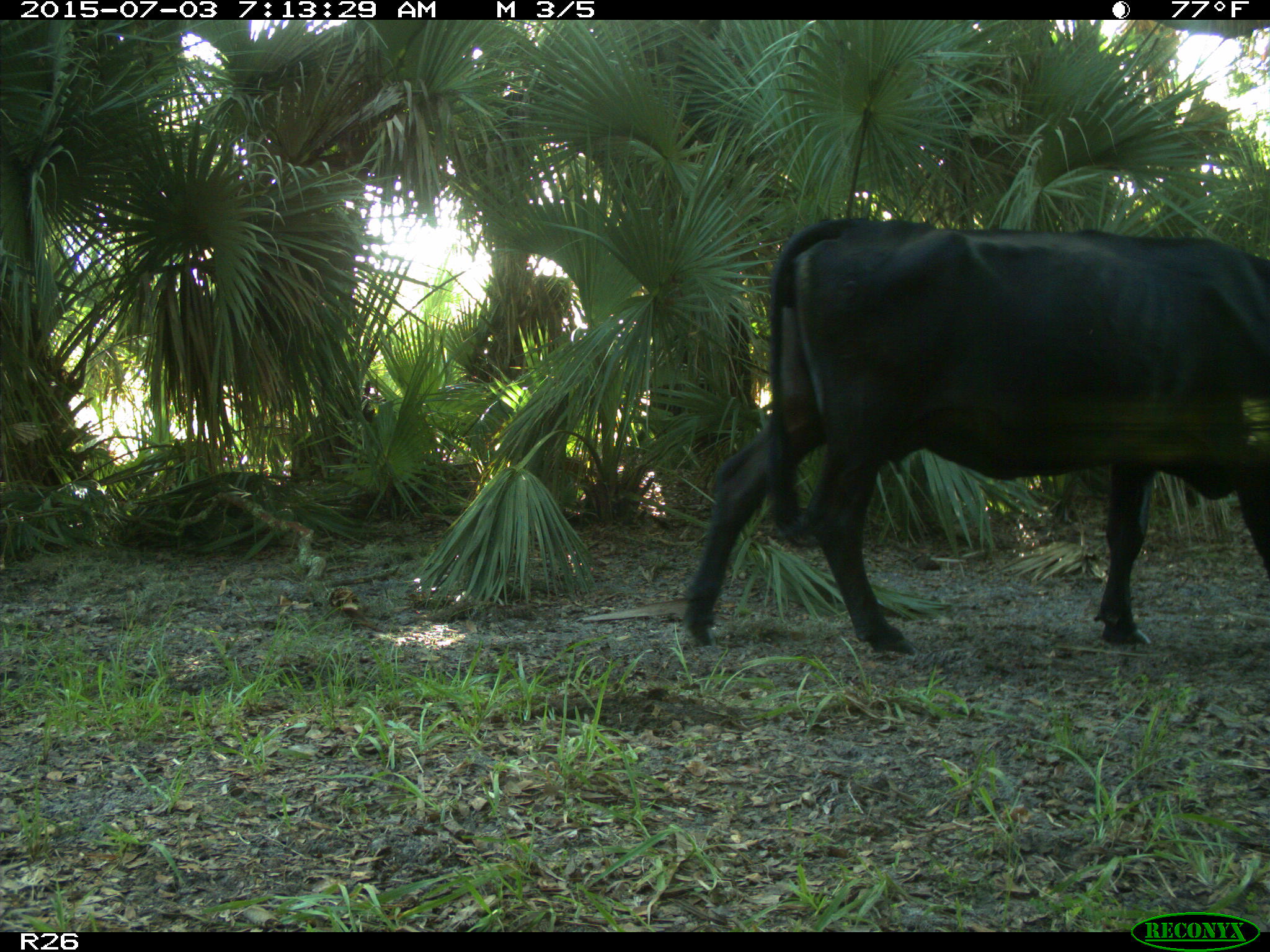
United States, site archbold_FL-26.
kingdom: Animalia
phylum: Chordata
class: Mammalia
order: Artiodactyla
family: Bovidae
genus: Bos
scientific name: Bos taurus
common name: domestic cow